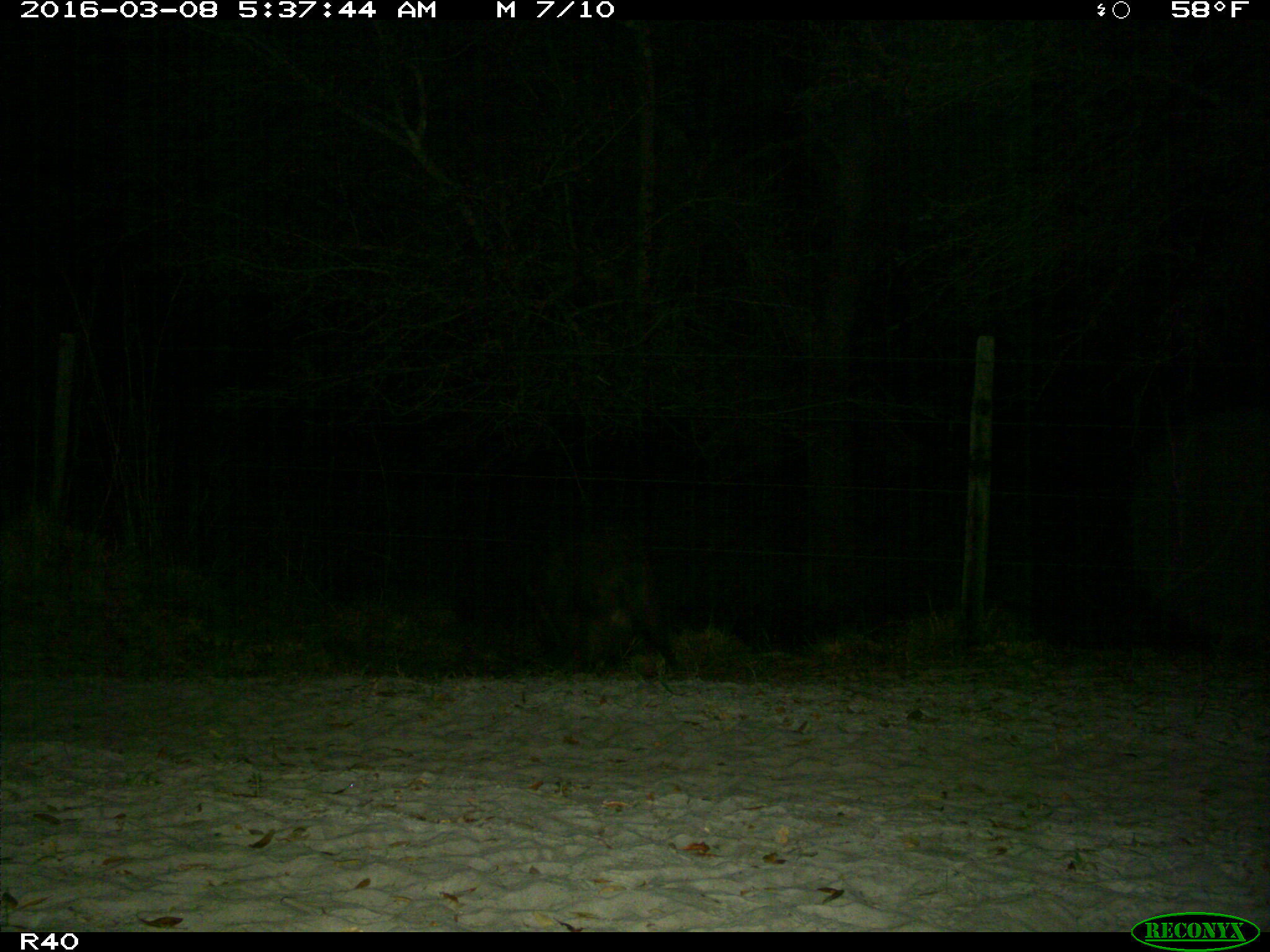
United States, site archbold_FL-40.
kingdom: Animalia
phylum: Chordata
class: Mammalia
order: Artiodactyla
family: Suidae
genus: Sus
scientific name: Sus scrofa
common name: wild boar